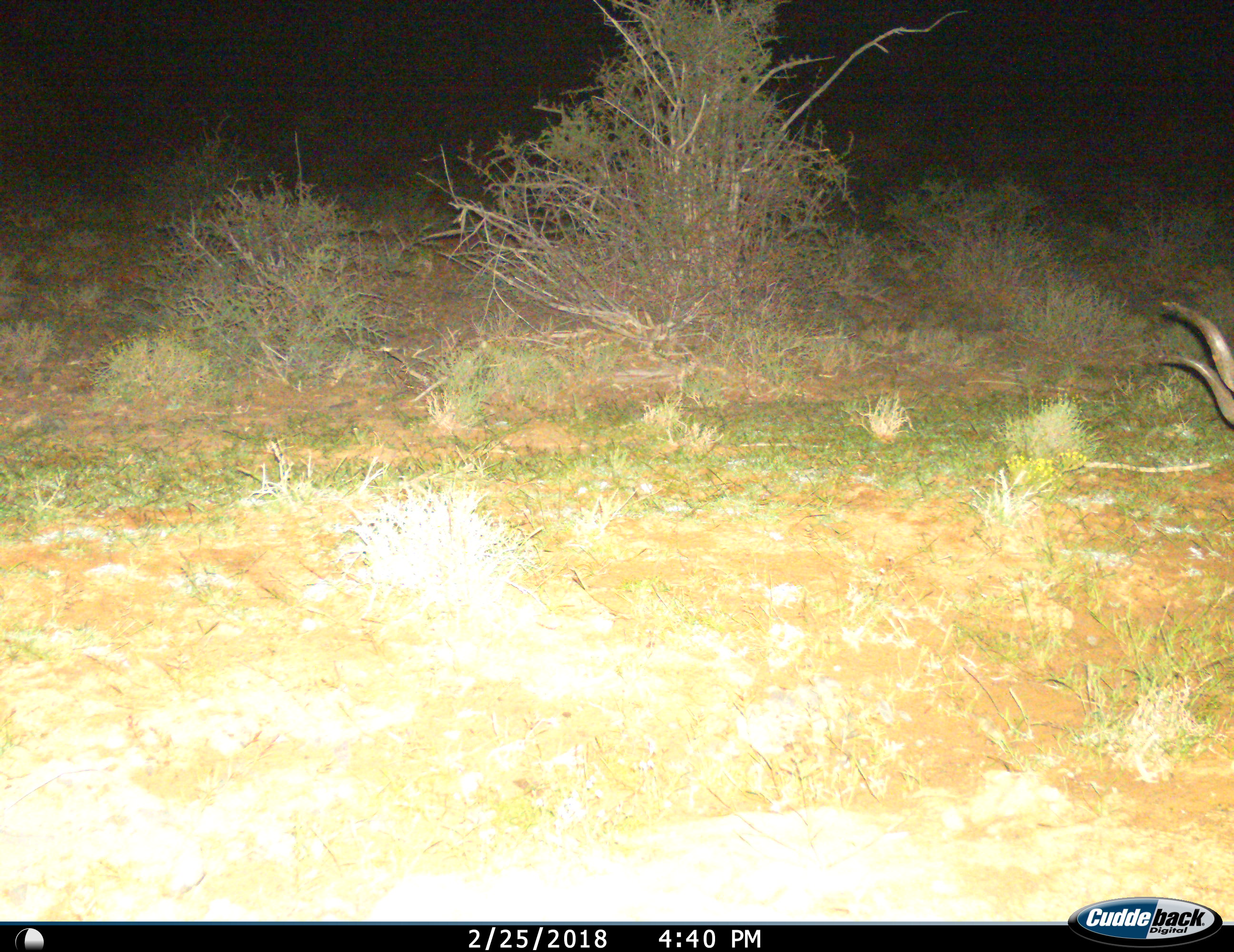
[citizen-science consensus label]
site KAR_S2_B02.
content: unidentified animal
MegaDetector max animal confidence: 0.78